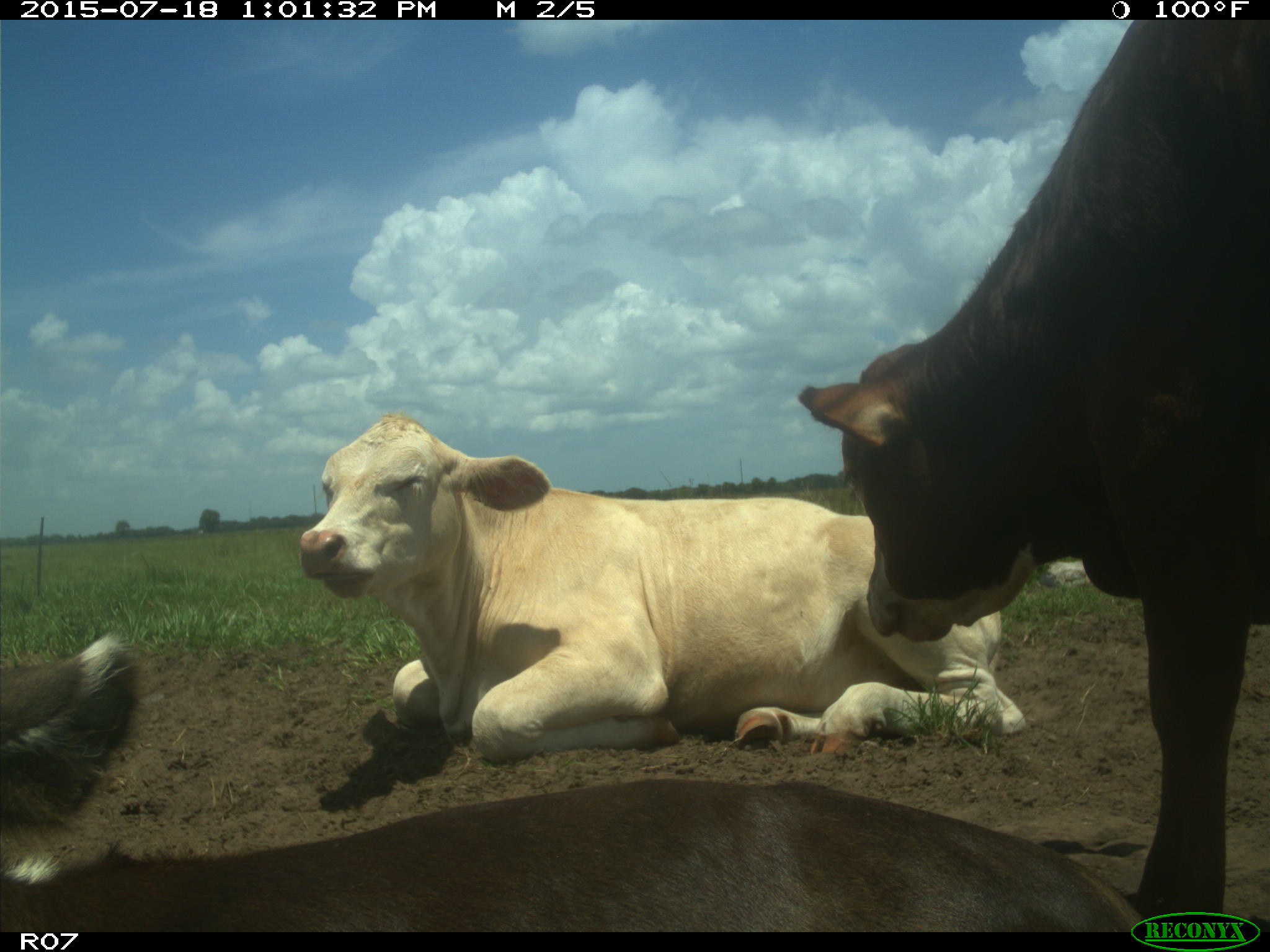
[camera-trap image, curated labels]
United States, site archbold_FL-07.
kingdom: Animalia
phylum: Chordata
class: Mammalia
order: Artiodactyla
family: Bovidae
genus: Bos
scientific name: Bos taurus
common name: domestic cow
Bos taurus (domestic cow).